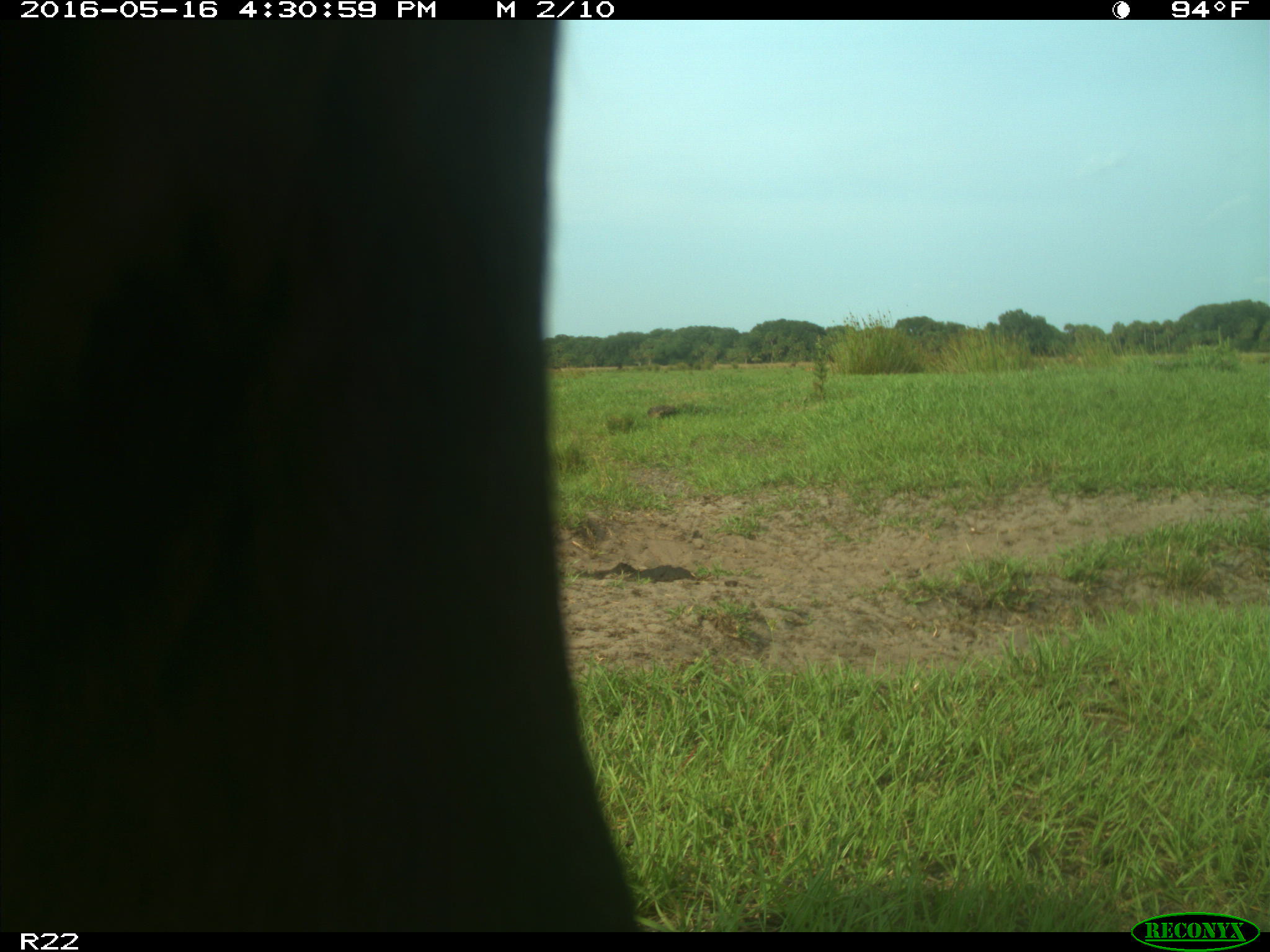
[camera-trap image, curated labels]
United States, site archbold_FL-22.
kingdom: Animalia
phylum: Chordata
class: Mammalia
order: Artiodactyla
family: Bovidae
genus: Bos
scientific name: Bos taurus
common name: domestic cow